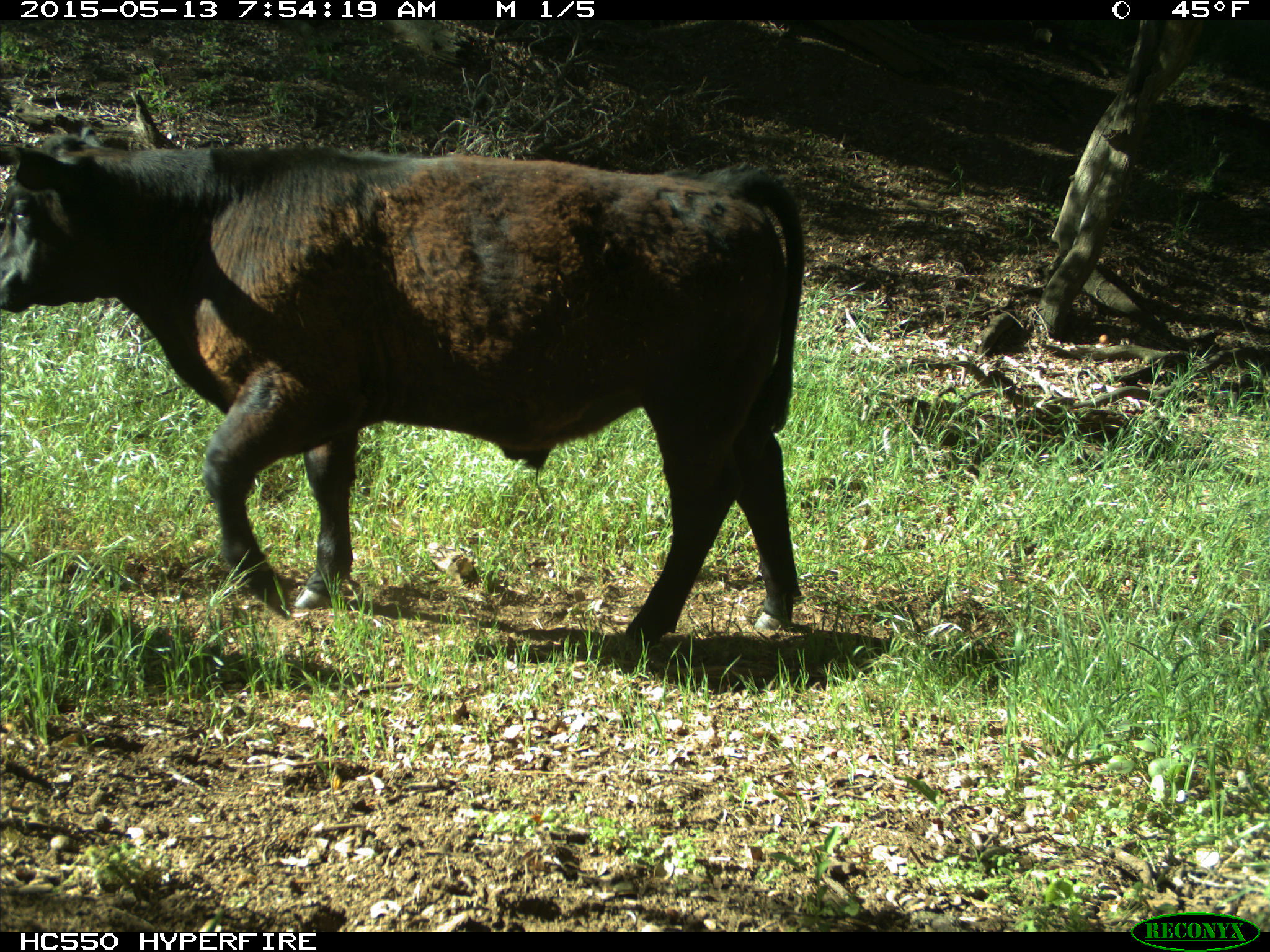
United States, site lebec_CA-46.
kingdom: Animalia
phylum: Chordata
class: Mammalia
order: Artiodactyla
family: Bovidae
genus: Bos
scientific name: Bos taurus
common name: domestic cow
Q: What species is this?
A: Bos taurus (domestic cow).